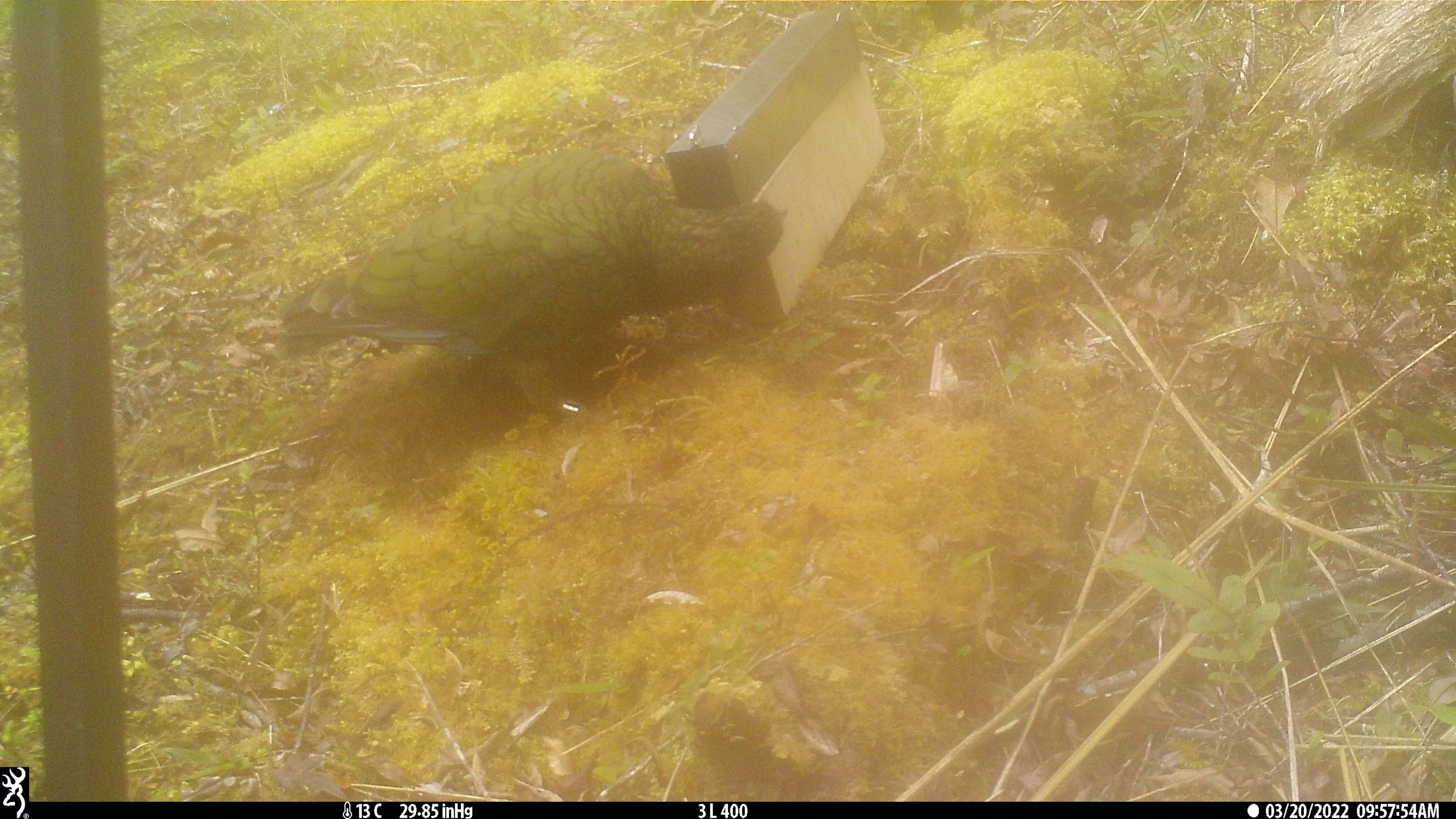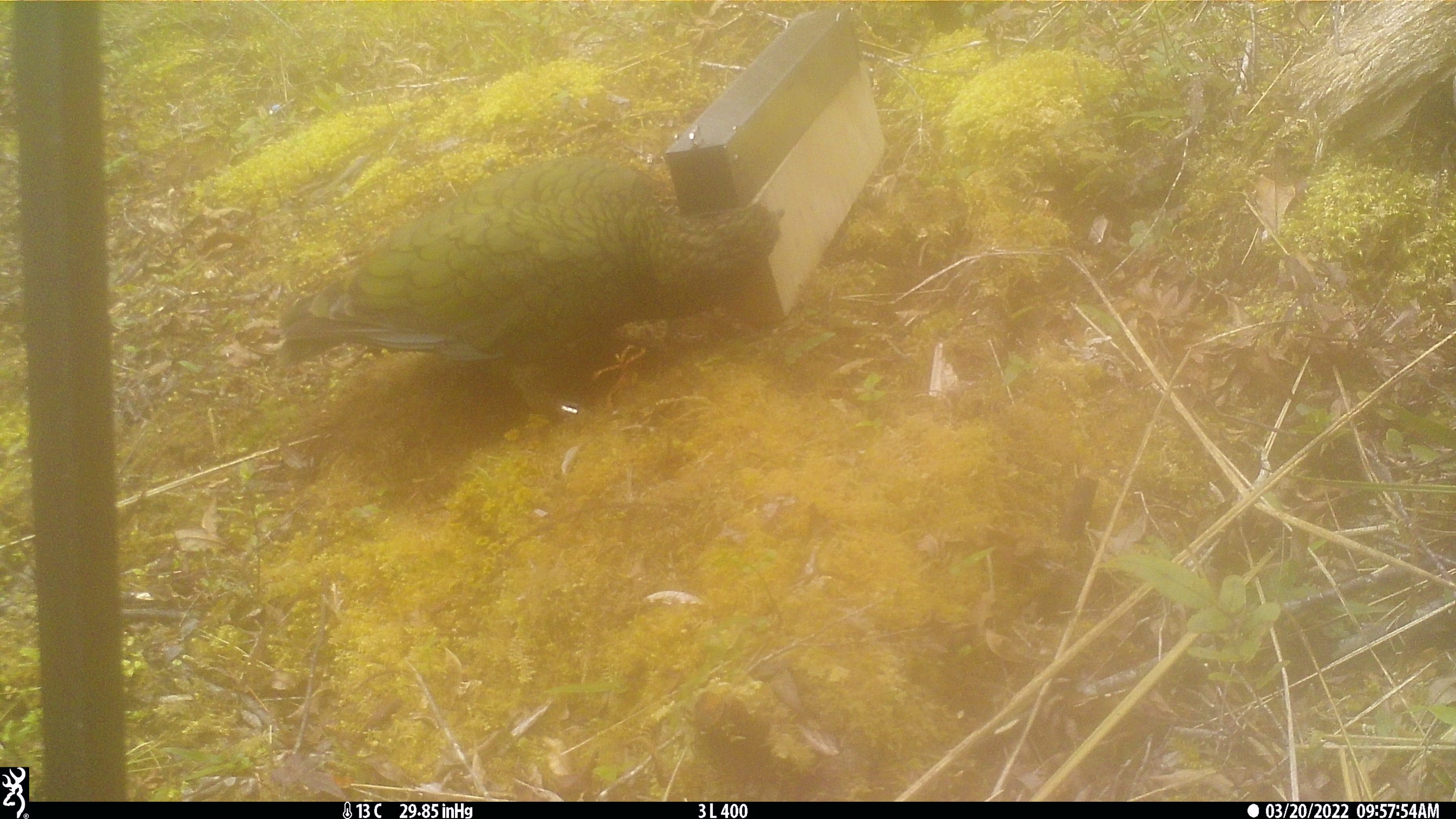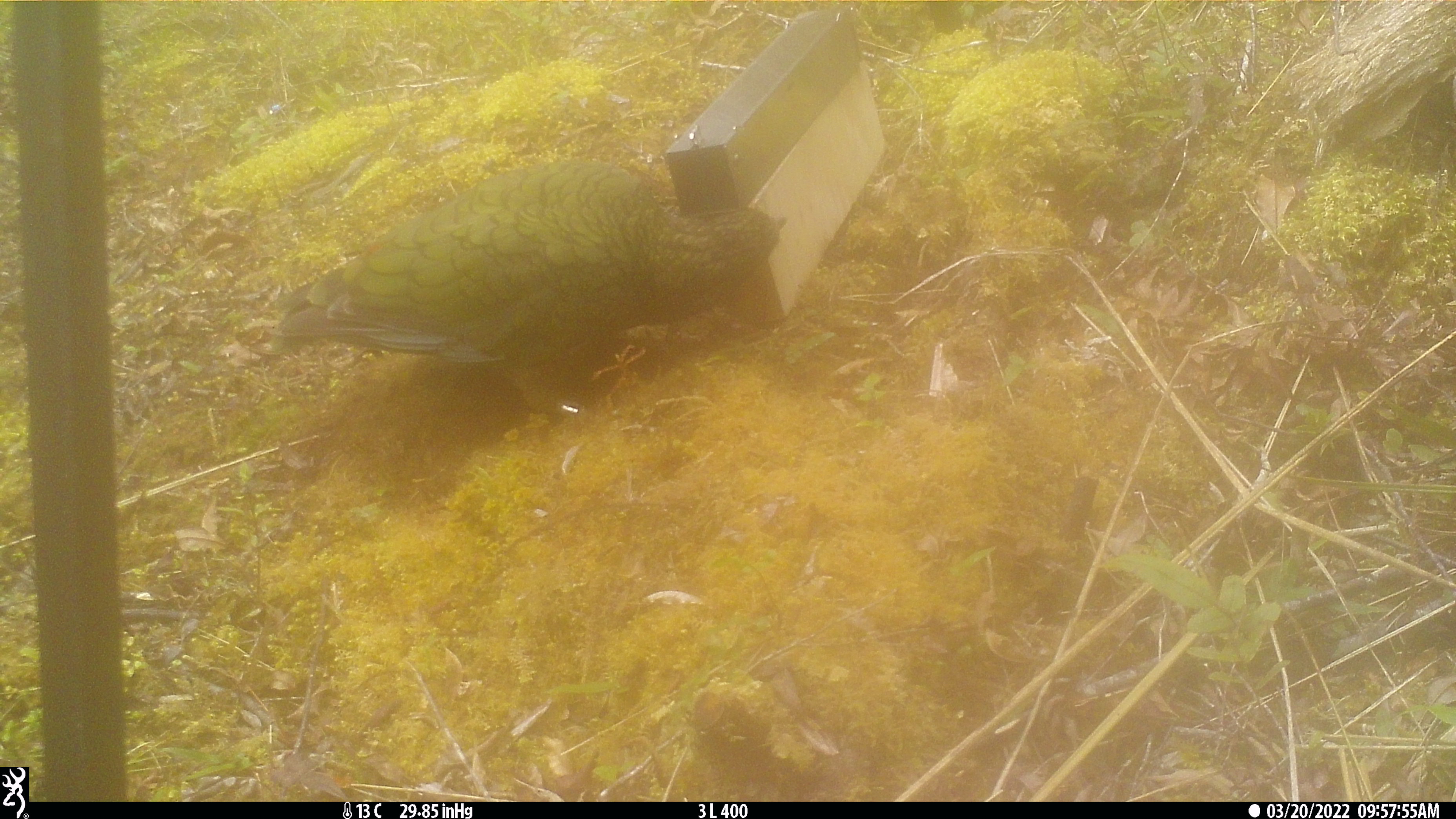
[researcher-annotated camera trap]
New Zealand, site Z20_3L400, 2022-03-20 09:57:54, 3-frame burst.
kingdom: Animalia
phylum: Chordata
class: Aves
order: Psittaciformes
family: Strigopidae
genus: Nestor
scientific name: Nestor notabilis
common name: kea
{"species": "kea (Nestor notabilis)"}